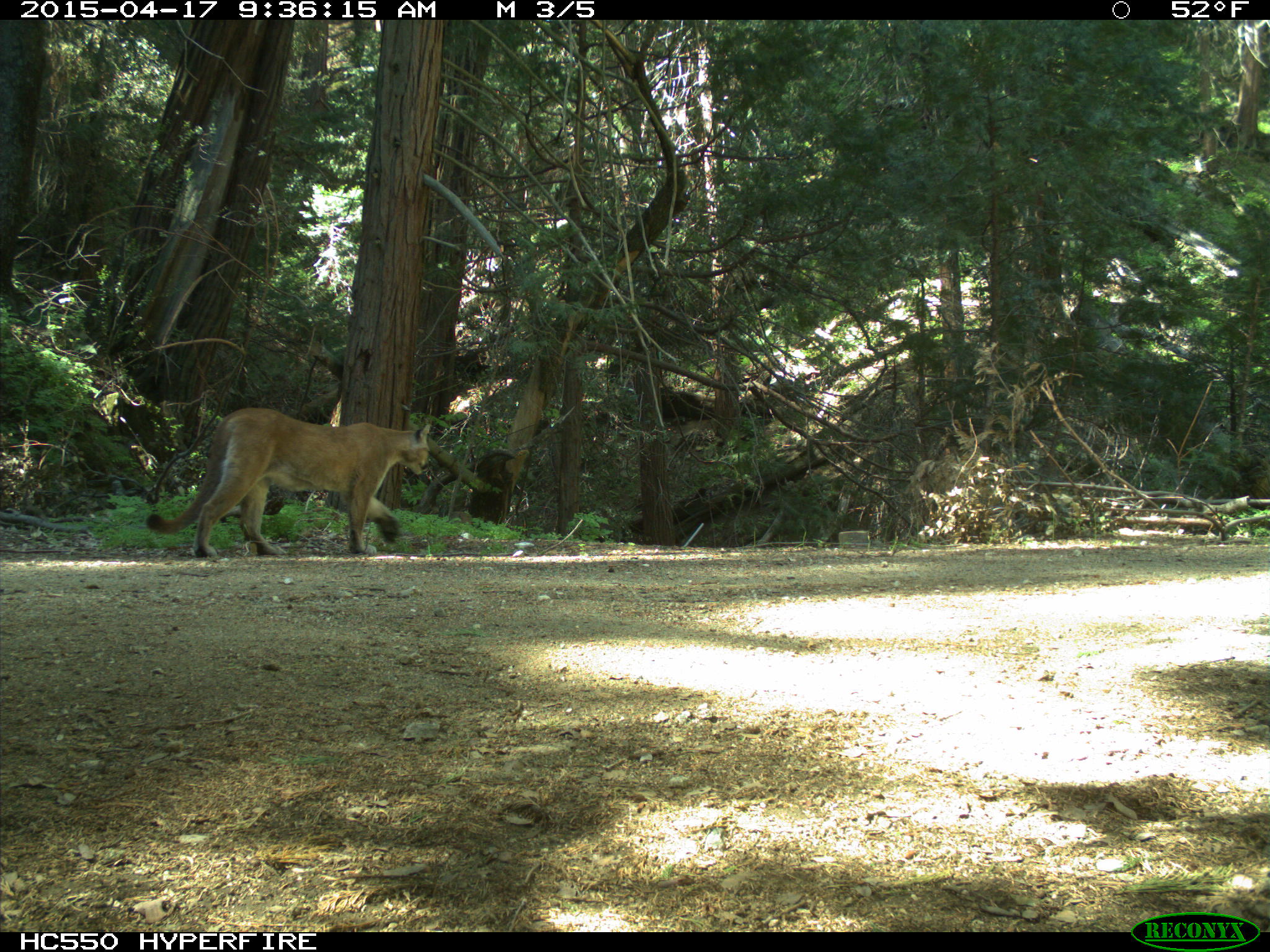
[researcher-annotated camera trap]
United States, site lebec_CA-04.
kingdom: Animalia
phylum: Chordata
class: Mammalia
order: Carnivora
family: Felidae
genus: Puma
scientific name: Puma concolor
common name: mountain lion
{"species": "Puma concolor (mountain lion)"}